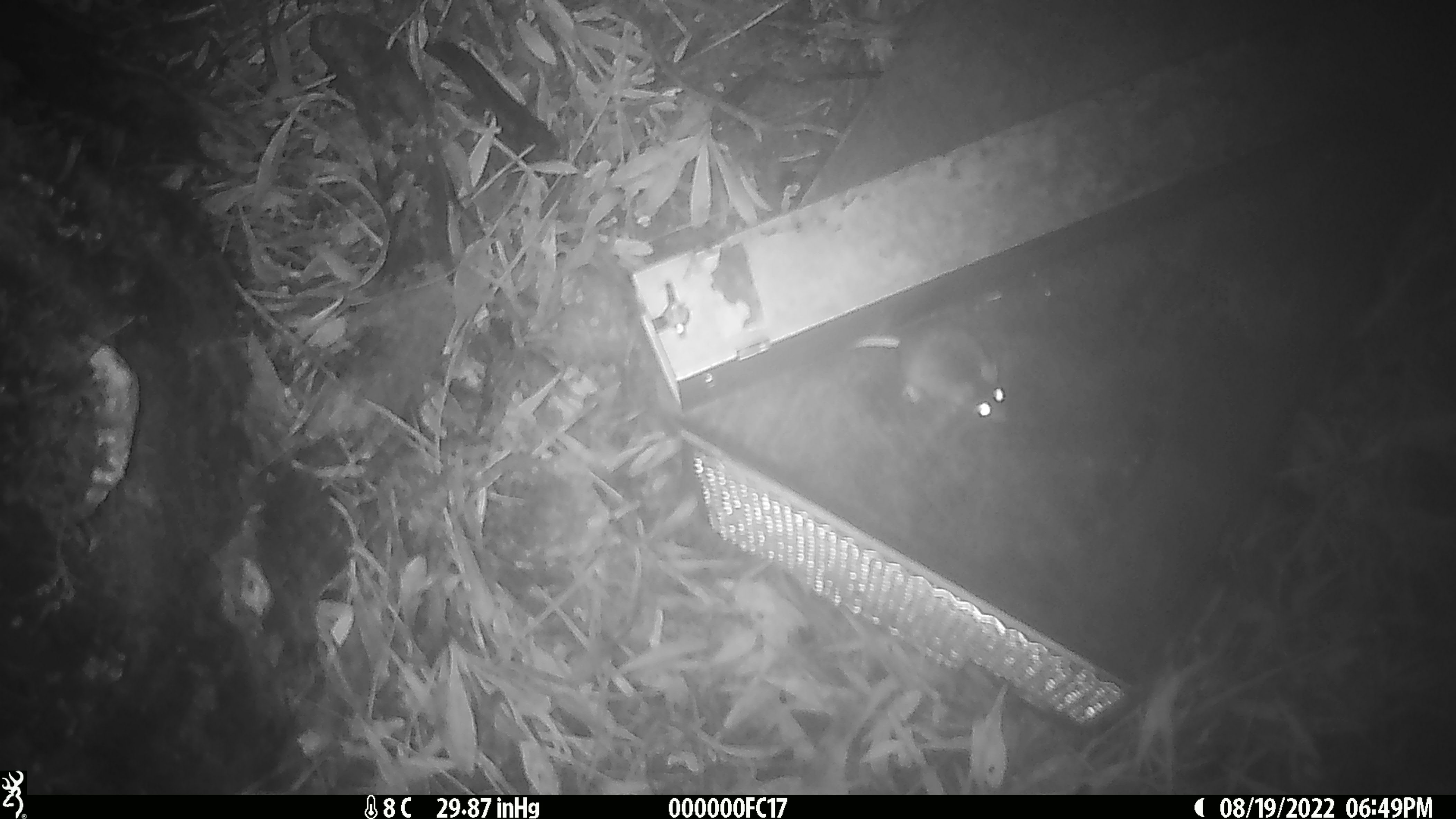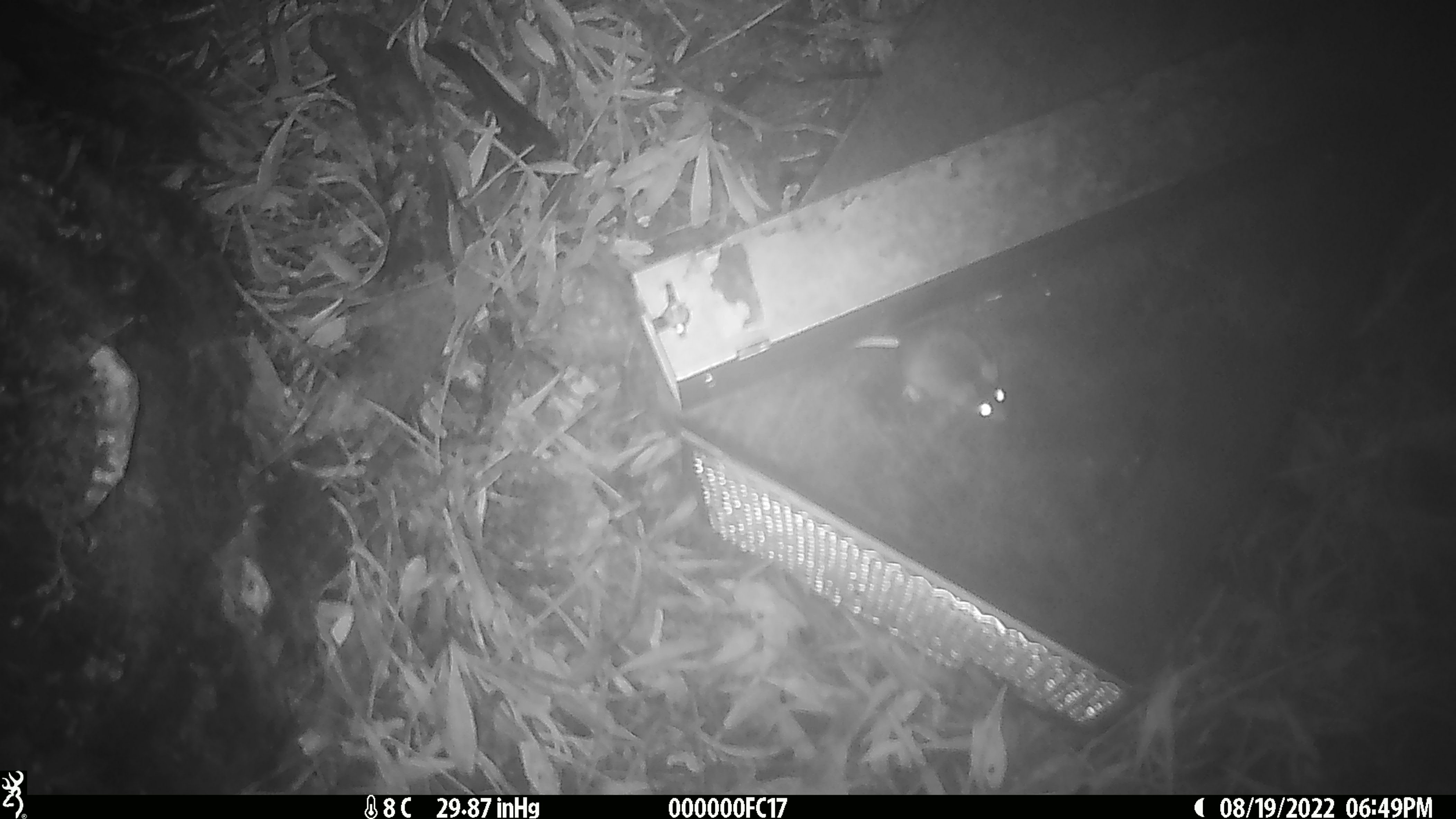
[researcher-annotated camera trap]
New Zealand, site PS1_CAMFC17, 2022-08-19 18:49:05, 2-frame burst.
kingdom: Animalia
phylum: Chordata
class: Mammalia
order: Rodentia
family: Muridae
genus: Mus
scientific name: Mus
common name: mouse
Mouse (Mus).